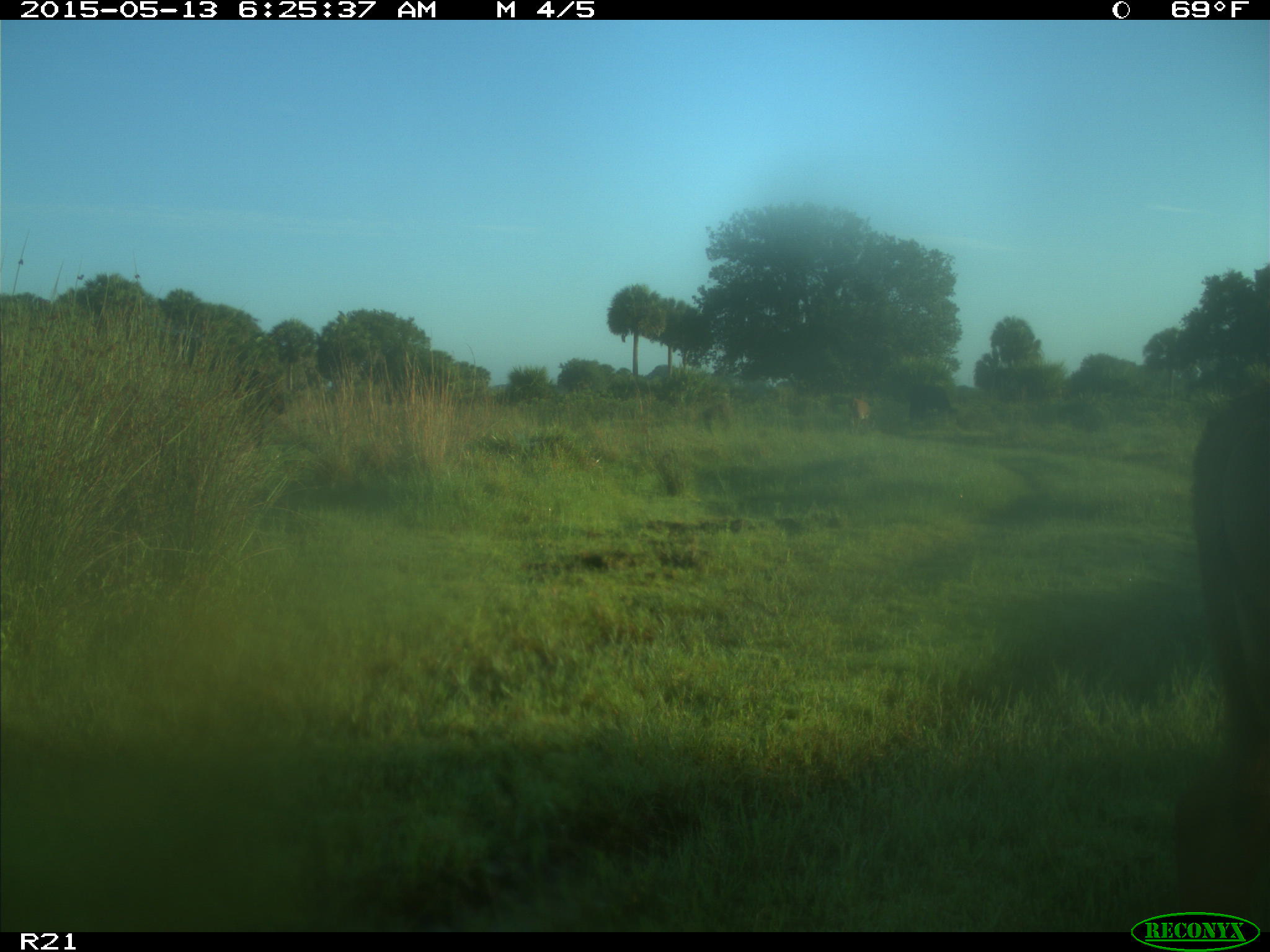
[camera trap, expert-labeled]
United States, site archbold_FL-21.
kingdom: Animalia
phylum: Chordata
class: Mammalia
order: Artiodactyla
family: Bovidae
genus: Bos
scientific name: Bos taurus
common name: domestic cow